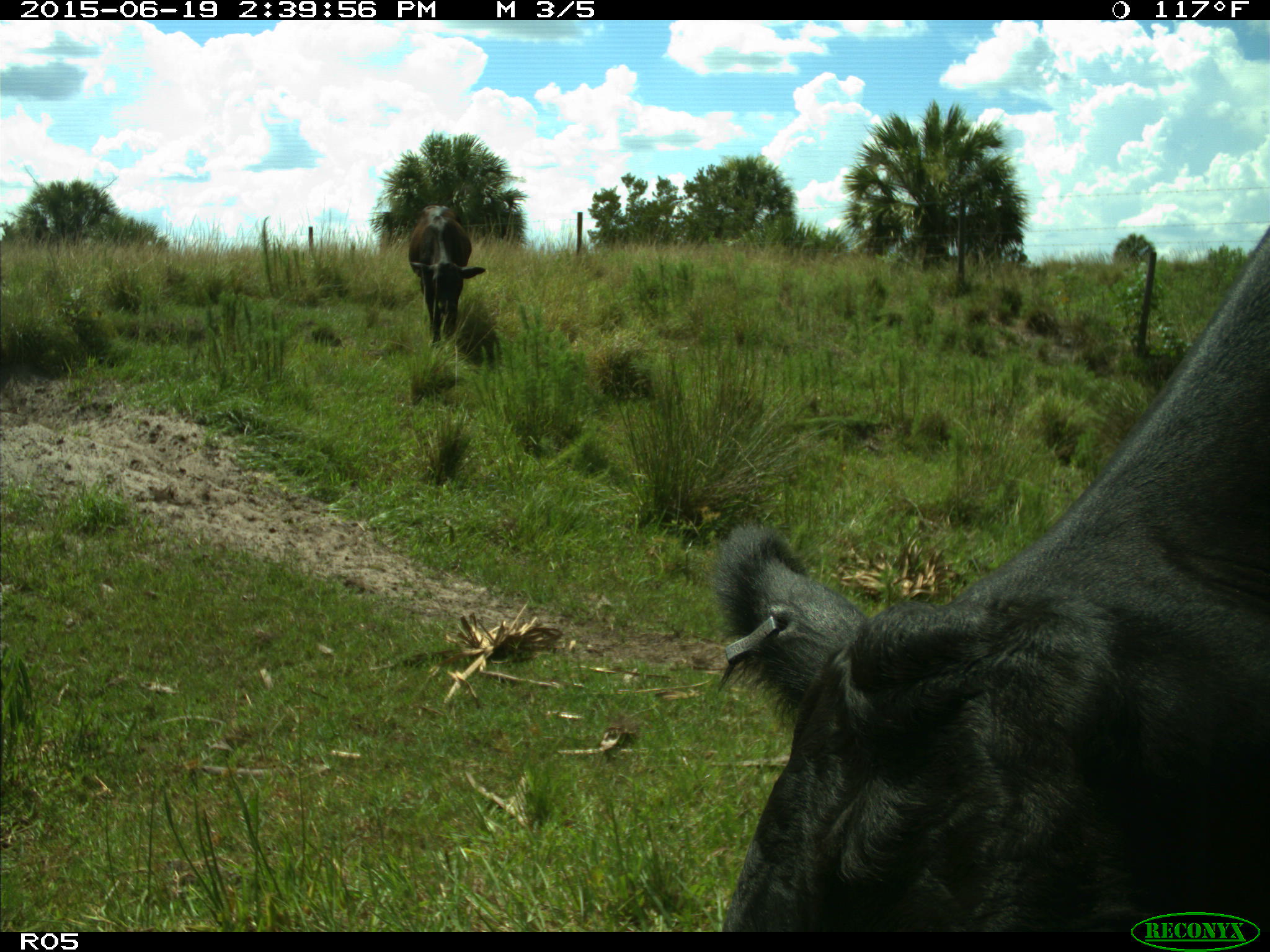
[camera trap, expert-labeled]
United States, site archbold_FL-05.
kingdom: Animalia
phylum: Chordata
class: Mammalia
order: Artiodactyla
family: Bovidae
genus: Bos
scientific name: Bos taurus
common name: domestic cow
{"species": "Bos taurus (domestic cow)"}